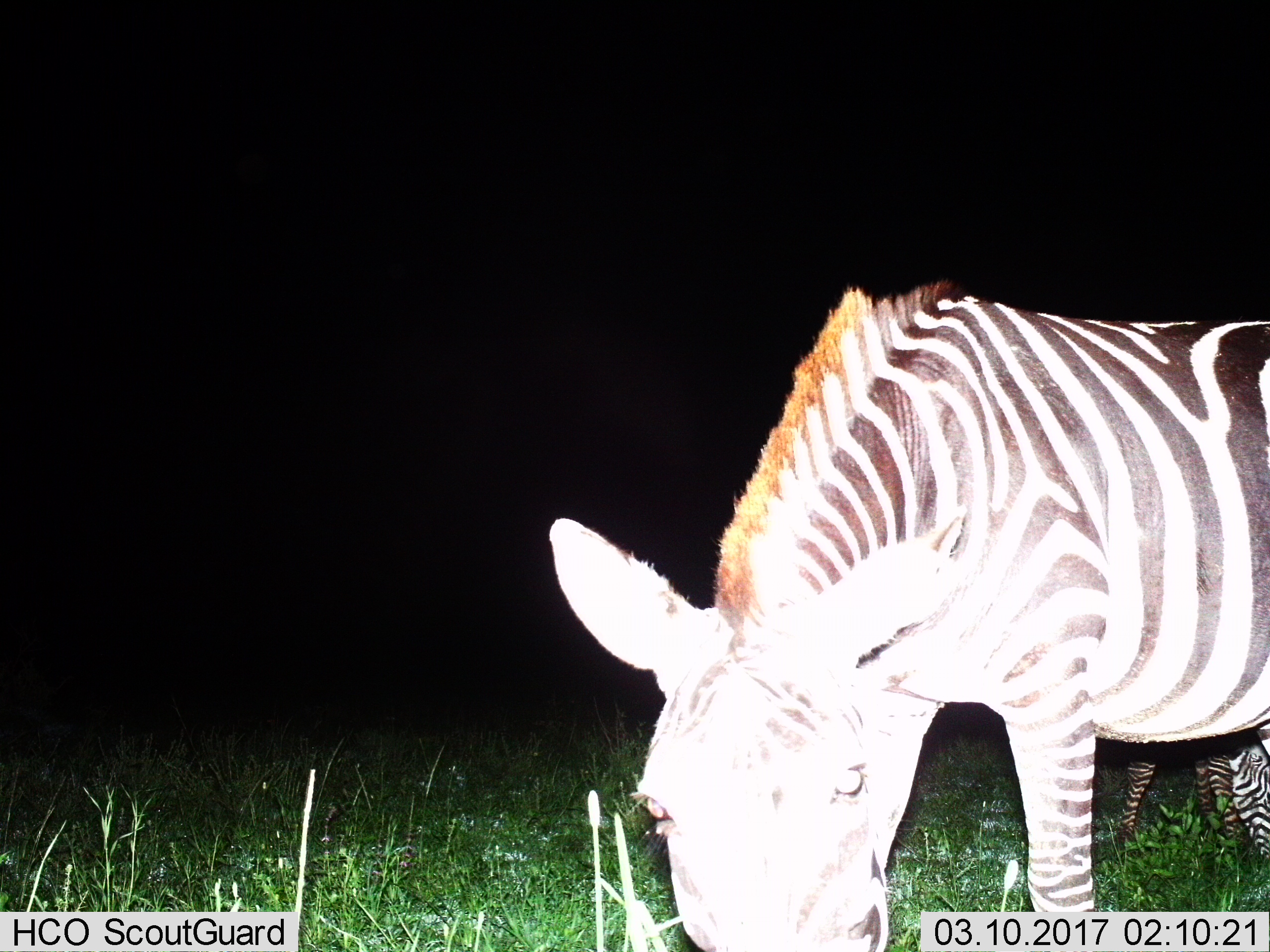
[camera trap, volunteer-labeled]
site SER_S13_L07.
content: unidentified animal